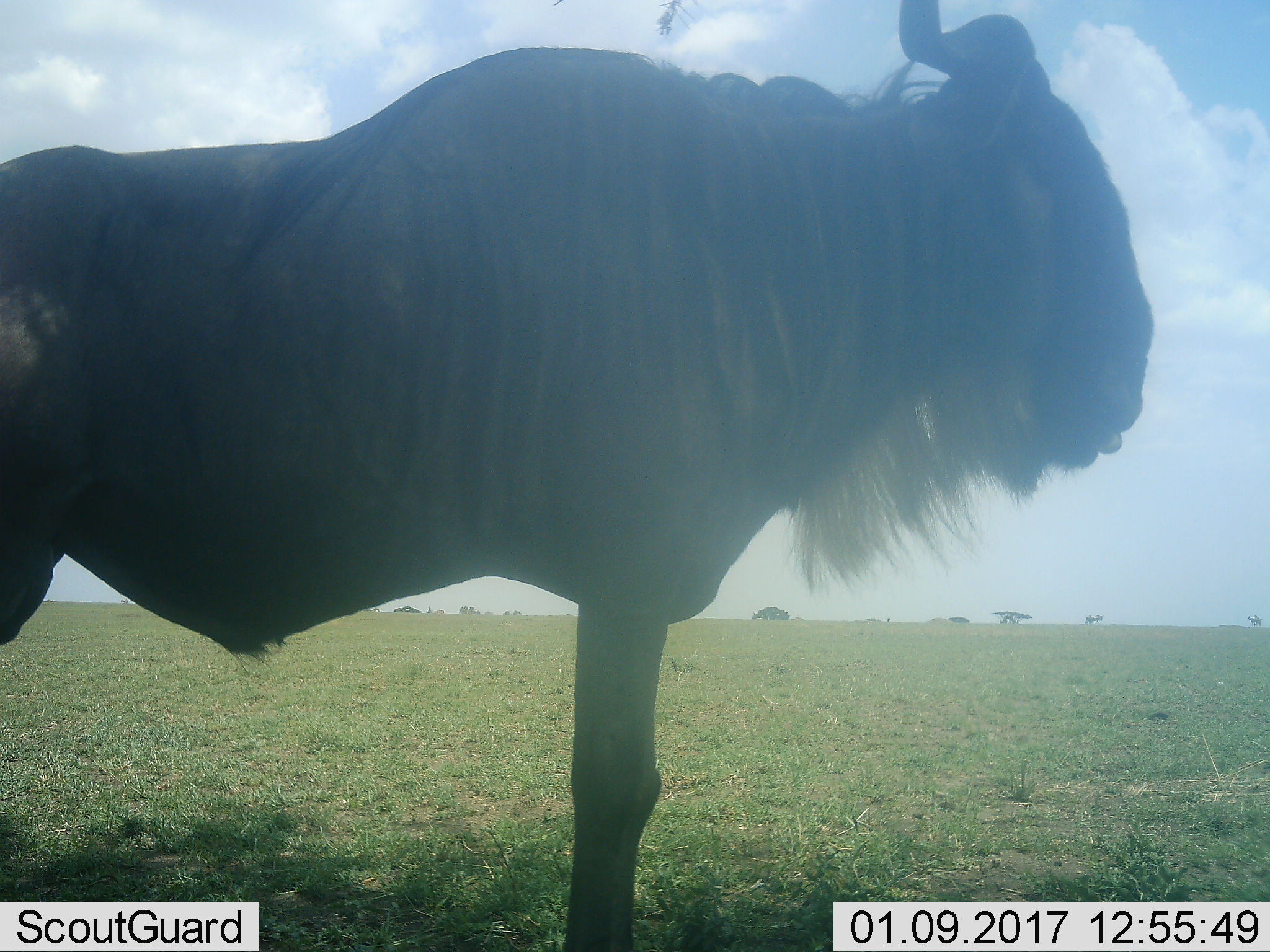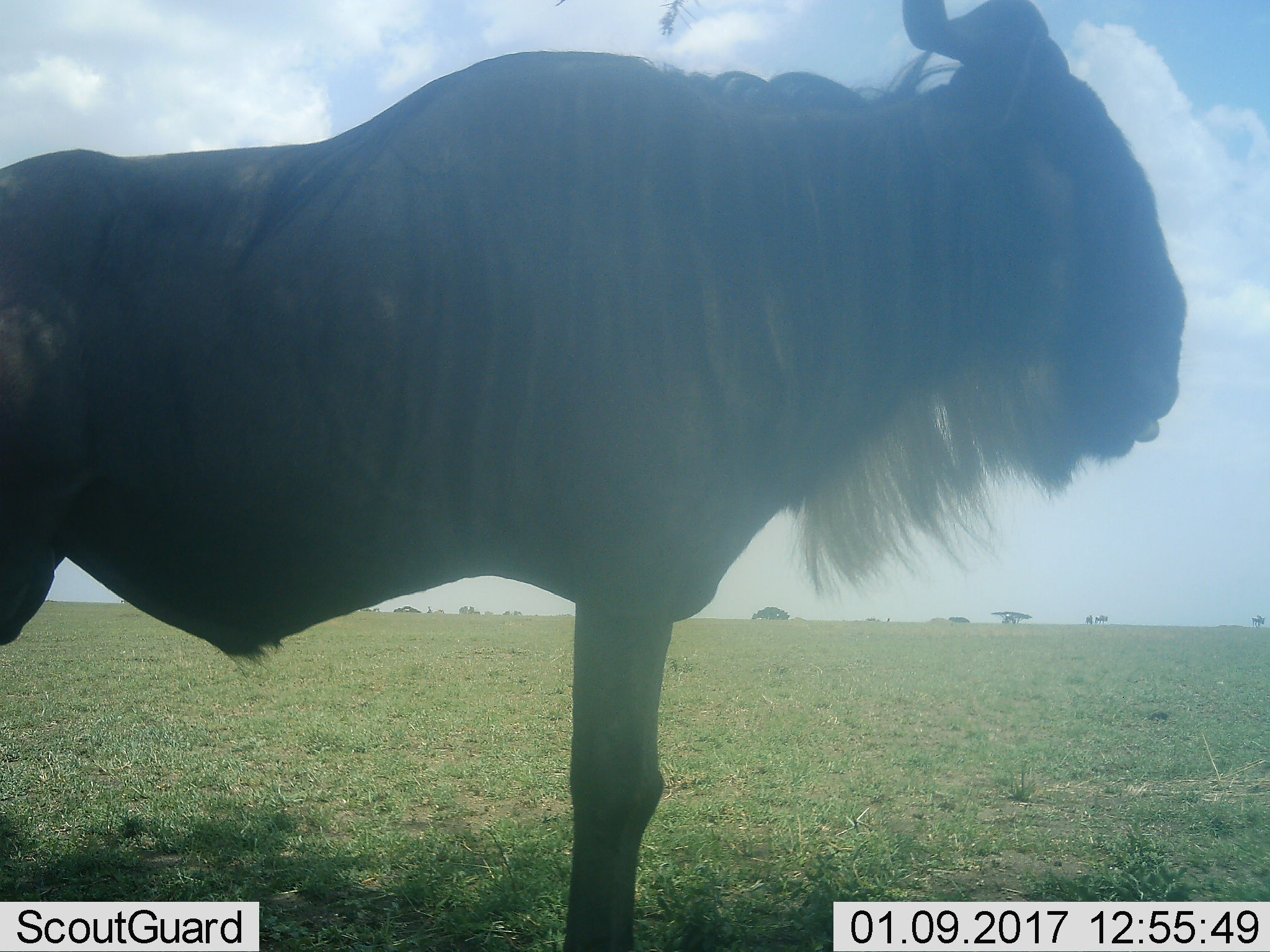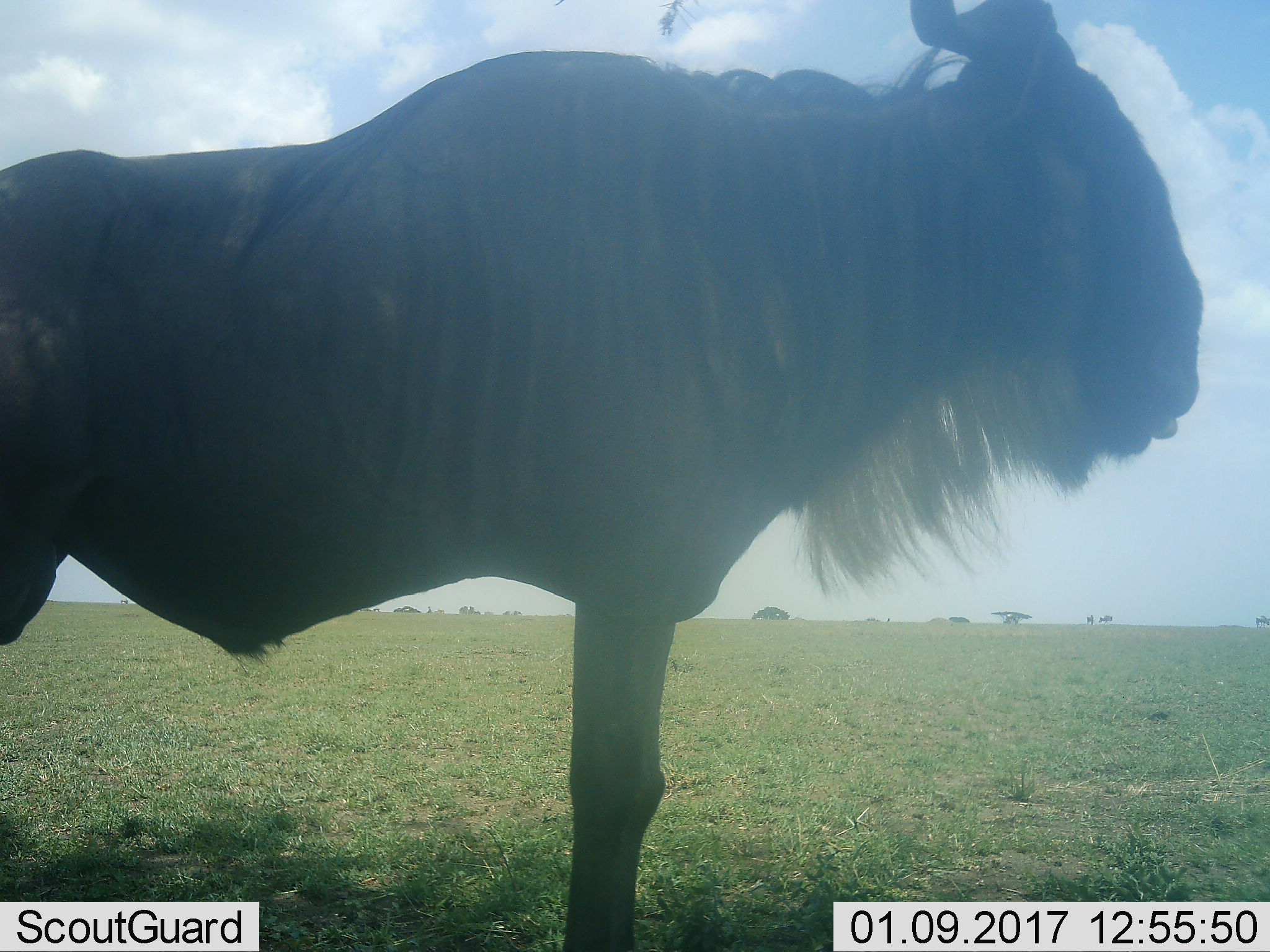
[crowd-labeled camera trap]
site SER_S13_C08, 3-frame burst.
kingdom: Animalia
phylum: Chordata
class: Mammalia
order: Artiodactyla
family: Bovidae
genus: Connochaetes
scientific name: Connochaetes taurinus taurinus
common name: blue wildebeest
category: wildebeestblue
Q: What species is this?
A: Wildebeestblue (blue wildebeest) (Connochaetes taurinus taurinus).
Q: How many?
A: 1.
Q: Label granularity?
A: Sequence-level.